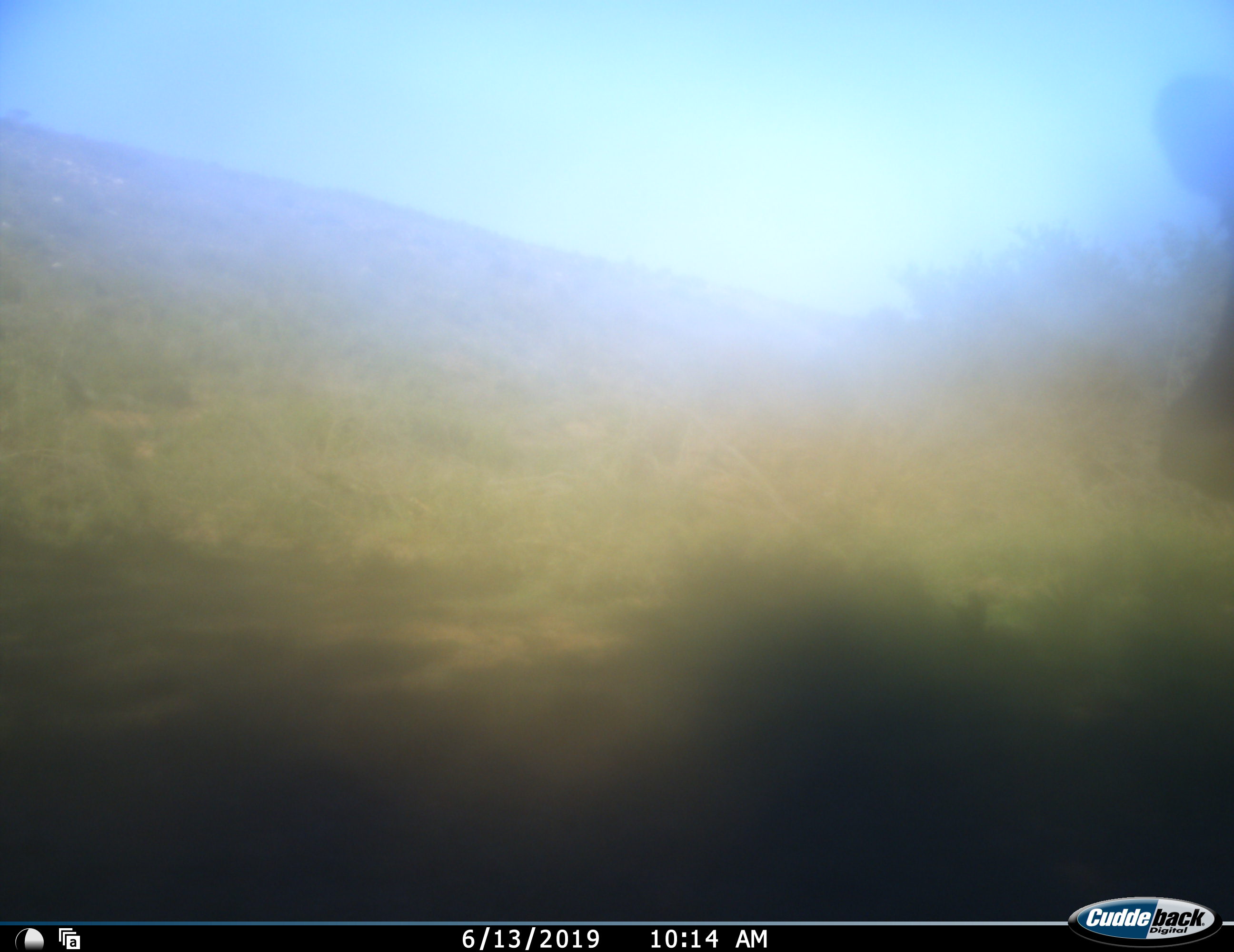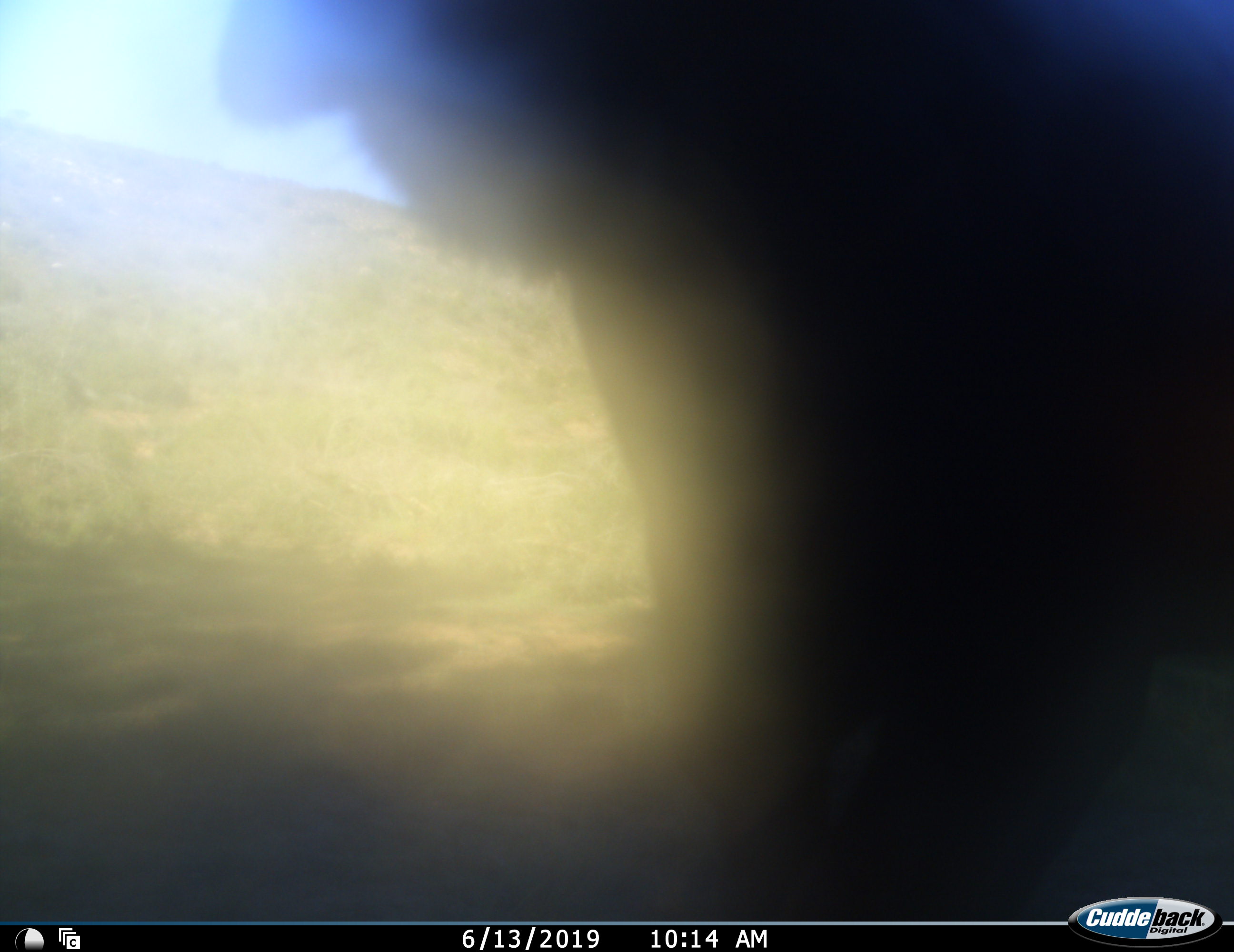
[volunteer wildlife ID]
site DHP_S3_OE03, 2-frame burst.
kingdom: Animalia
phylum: Chordata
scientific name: Vertebrata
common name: domestic animal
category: domesticanimal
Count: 1.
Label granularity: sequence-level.